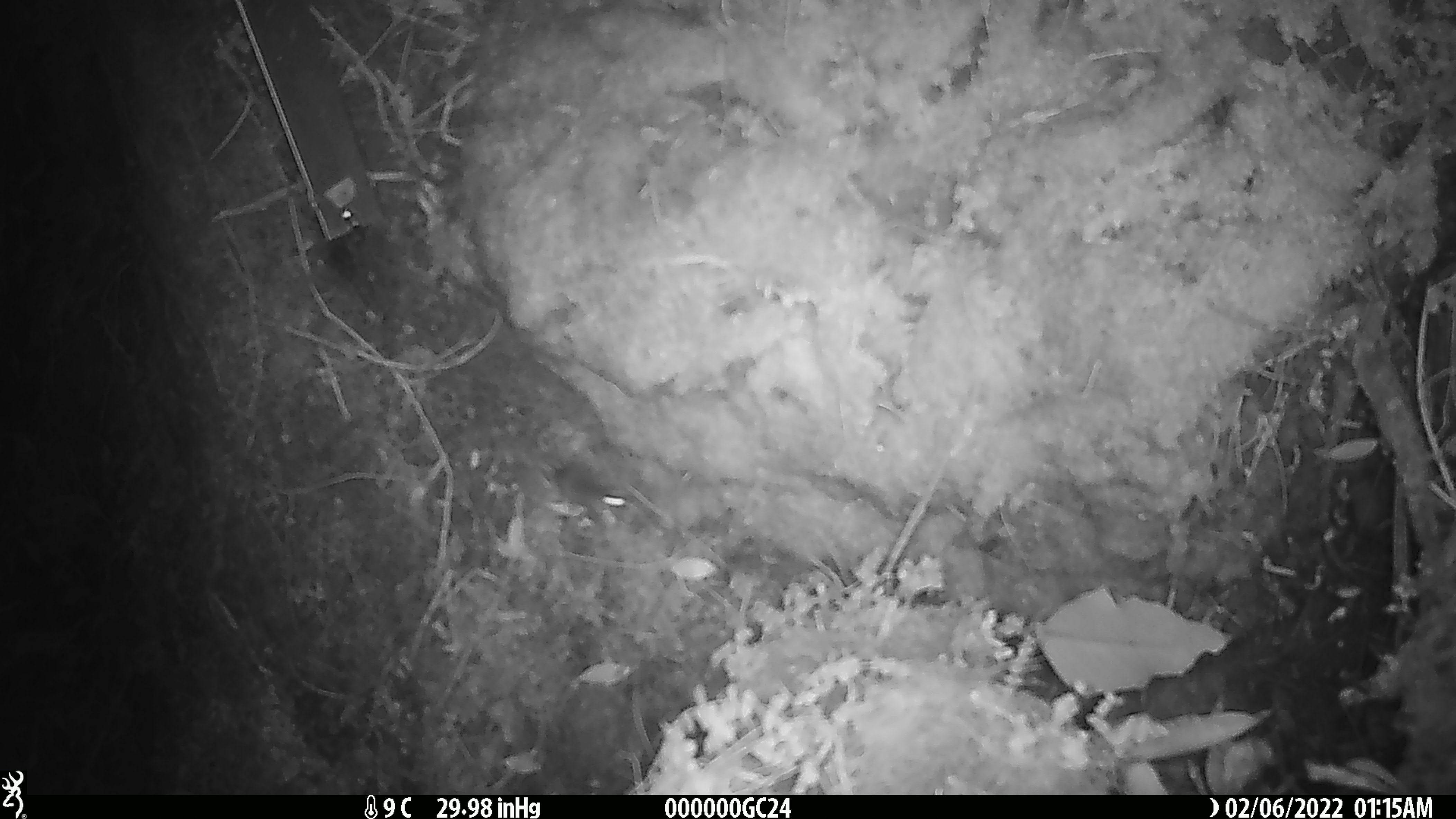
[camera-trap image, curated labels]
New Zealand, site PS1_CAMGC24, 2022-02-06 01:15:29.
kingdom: Animalia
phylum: Chordata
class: Mammalia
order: Rodentia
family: Muridae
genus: Mus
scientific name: Mus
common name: mouse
Mouse (Mus).